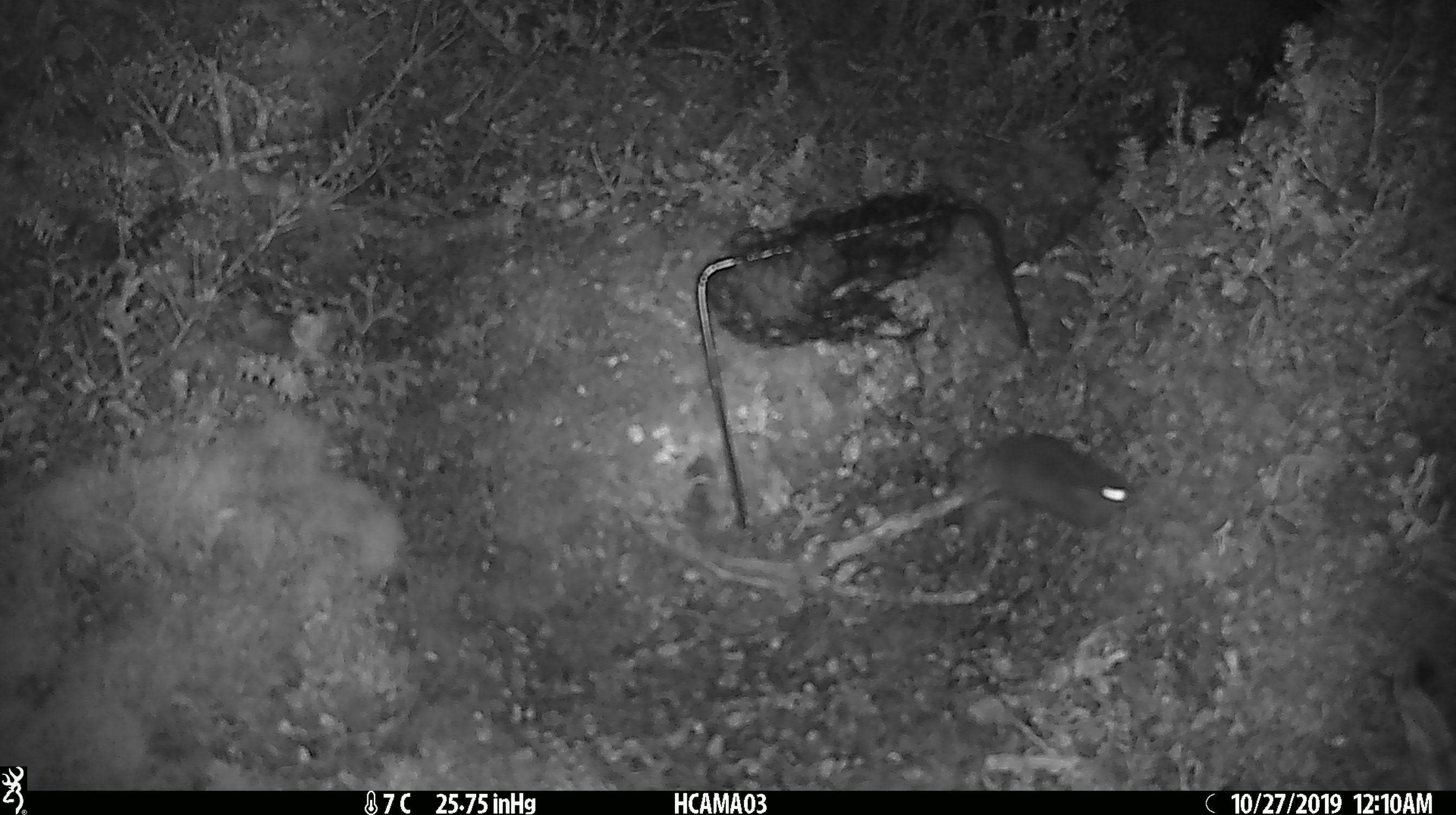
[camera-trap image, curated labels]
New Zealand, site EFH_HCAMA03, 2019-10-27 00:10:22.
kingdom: Animalia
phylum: Chordata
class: Mammalia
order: Rodentia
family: Muridae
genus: Mus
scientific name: Mus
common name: mouse